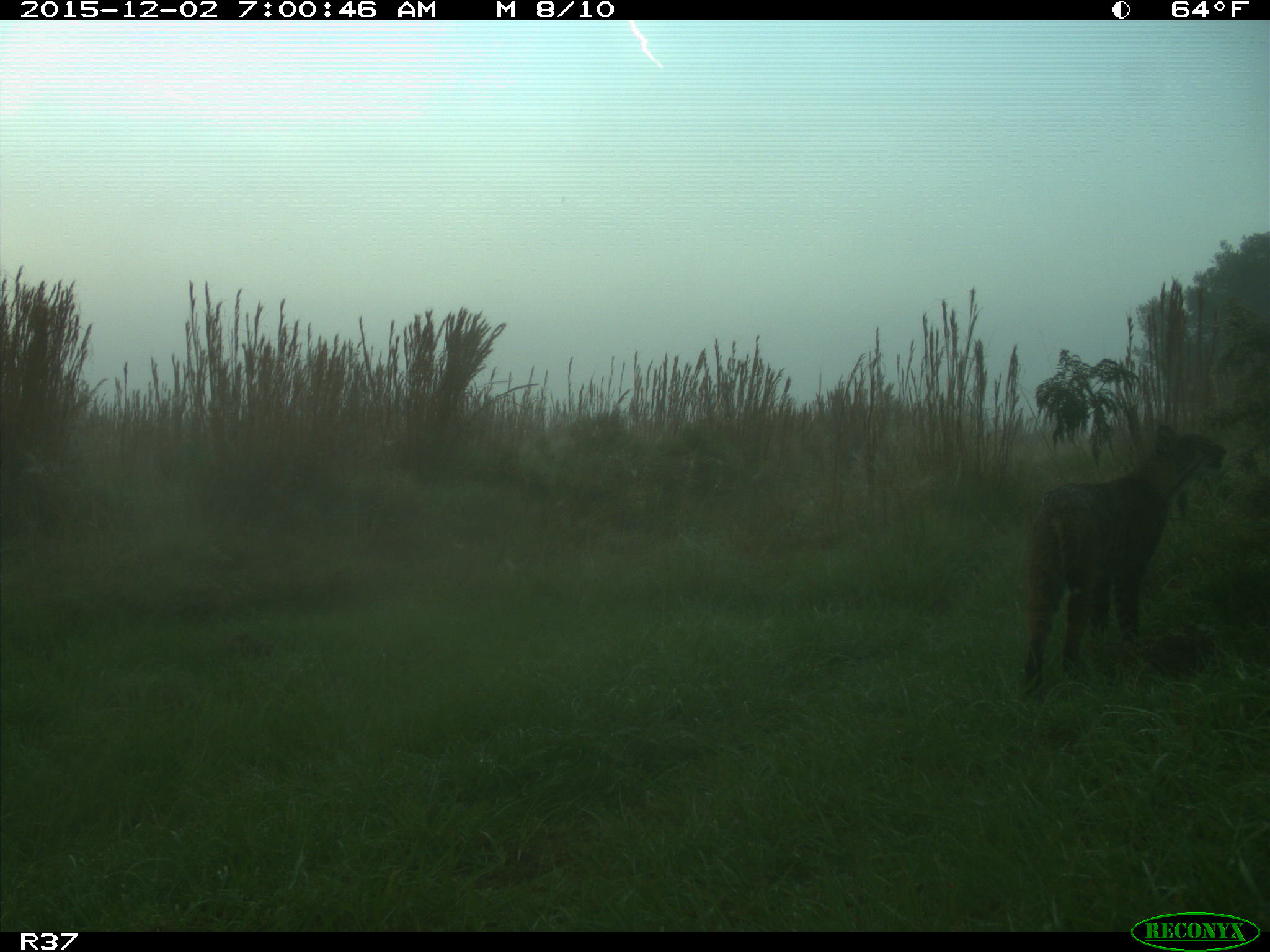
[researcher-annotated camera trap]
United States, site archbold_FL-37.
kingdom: Animalia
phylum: Chordata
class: Mammalia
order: Carnivora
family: Felidae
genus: Lynx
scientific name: Lynx rufus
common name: bobcat